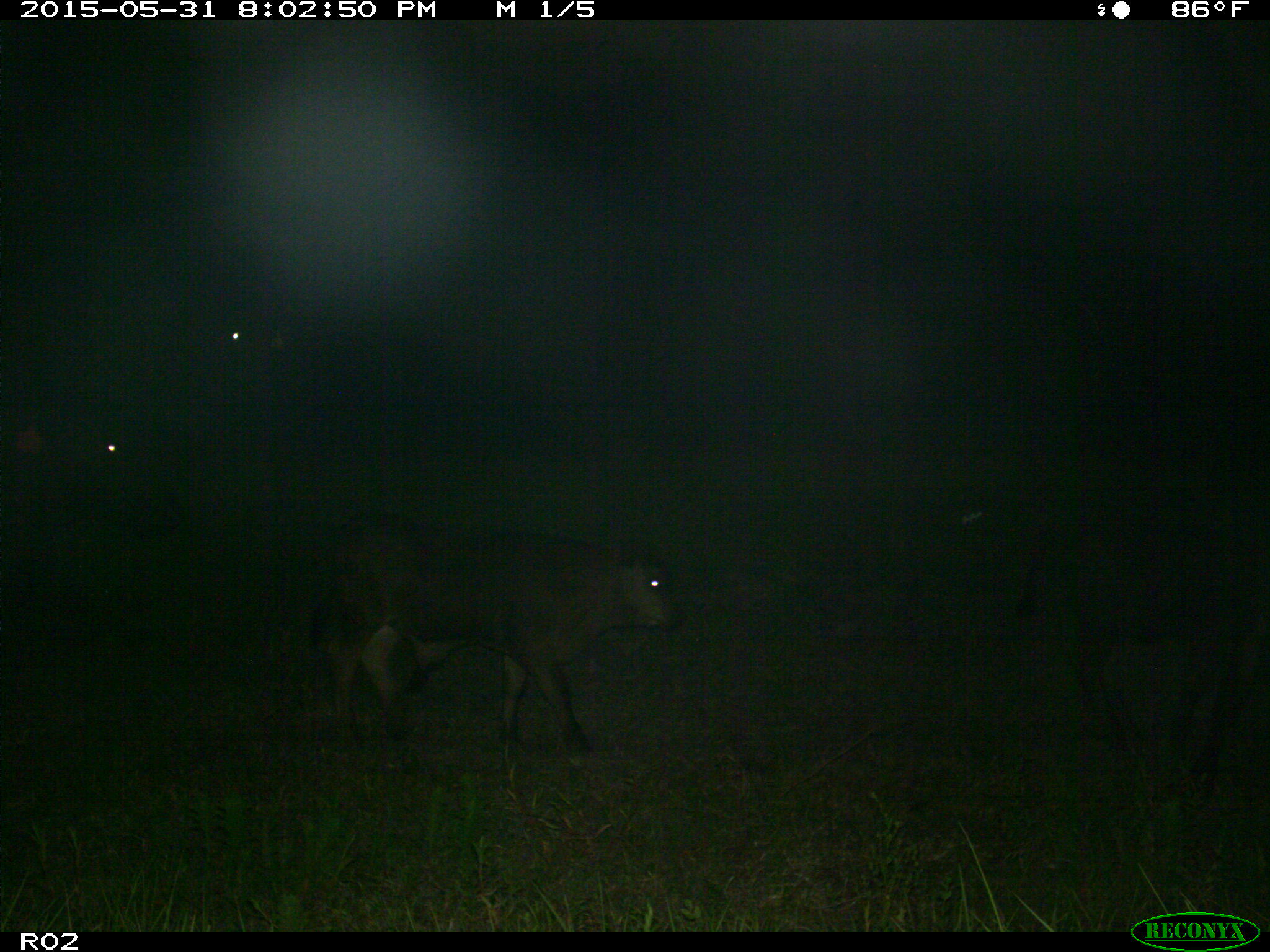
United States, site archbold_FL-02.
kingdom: Animalia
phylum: Chordata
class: Mammalia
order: Artiodactyla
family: Bovidae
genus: Bos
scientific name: Bos taurus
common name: domestic cow